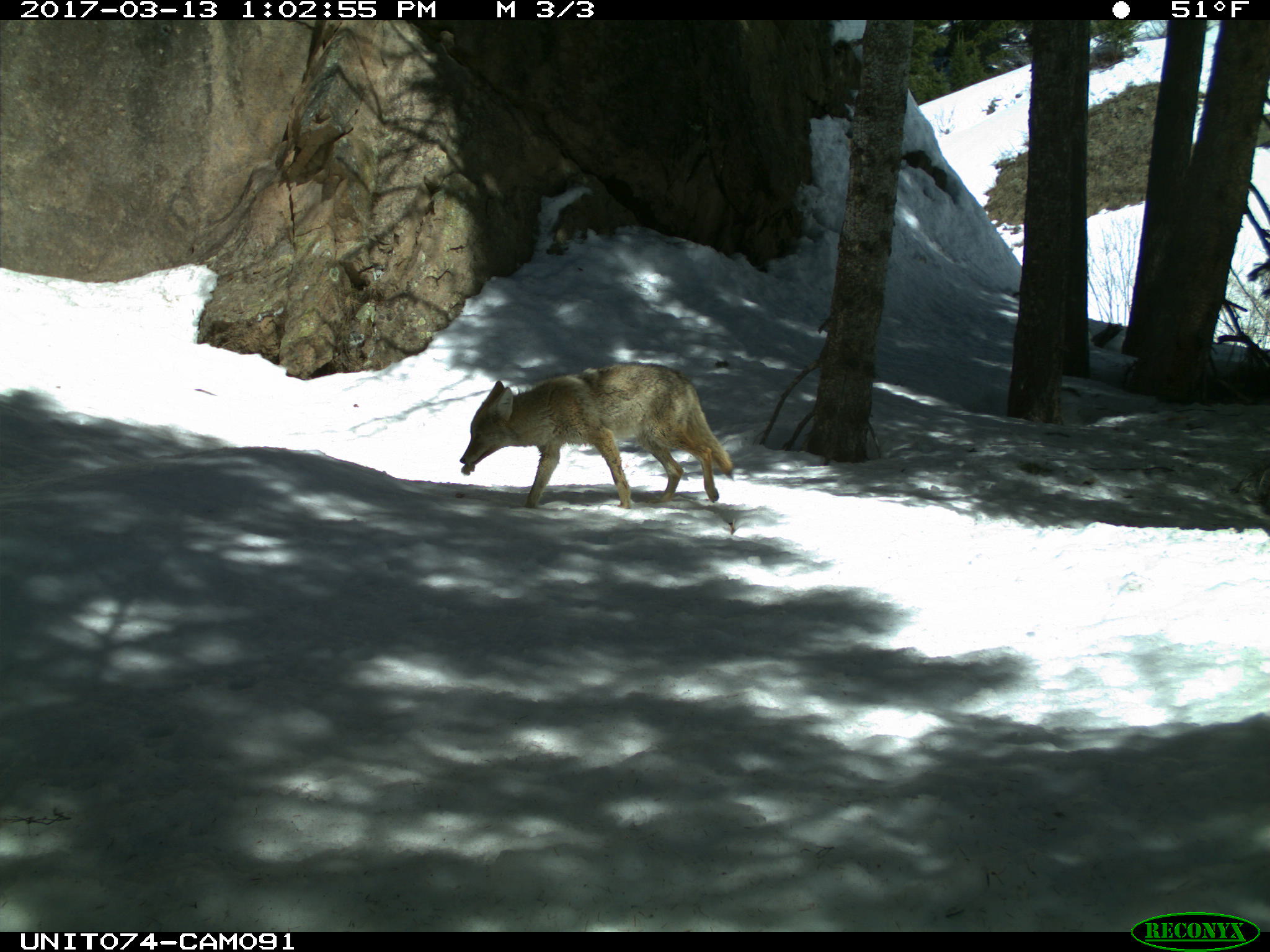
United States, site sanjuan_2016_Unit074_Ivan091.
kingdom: Animalia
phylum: Chordata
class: Mammalia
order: Carnivora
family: Canidae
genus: Canis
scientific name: Canis latrans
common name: coyote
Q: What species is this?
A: Canis latrans (coyote).